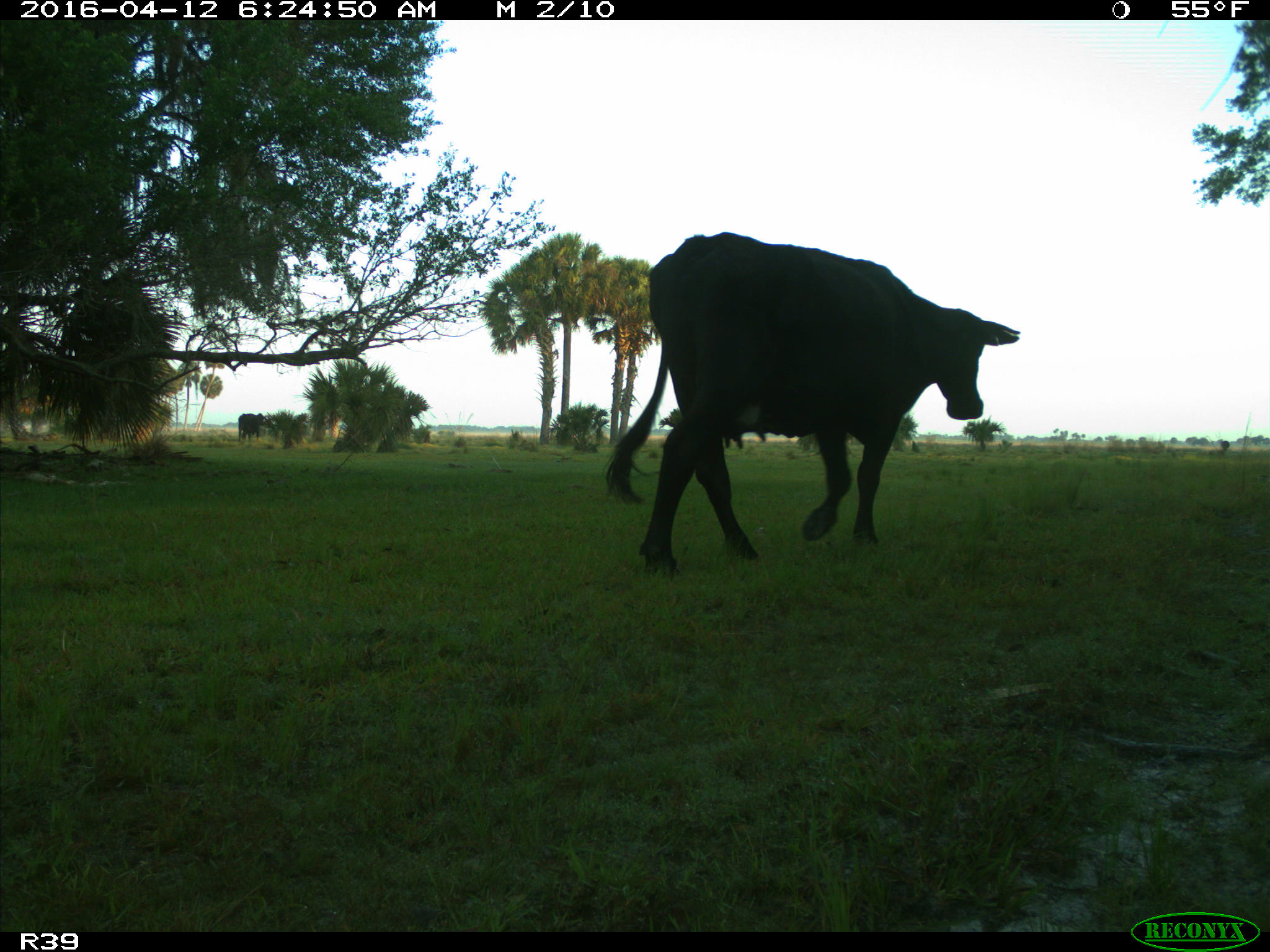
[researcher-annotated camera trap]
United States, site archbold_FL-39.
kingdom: Animalia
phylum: Chordata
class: Mammalia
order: Artiodactyla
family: Bovidae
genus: Bos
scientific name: Bos taurus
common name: domestic cow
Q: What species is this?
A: Bos taurus (domestic cow).